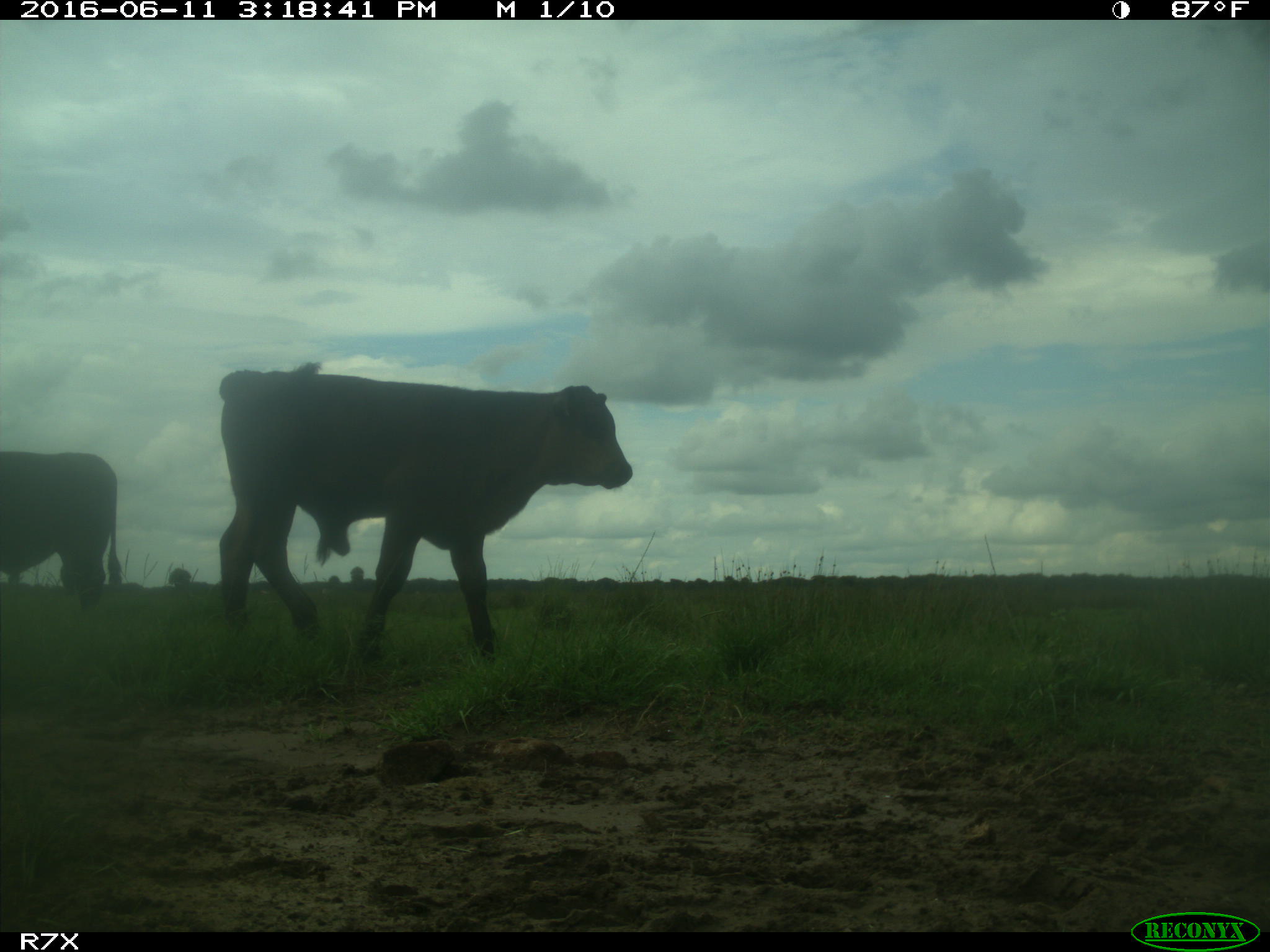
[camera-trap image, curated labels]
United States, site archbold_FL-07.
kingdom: Animalia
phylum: Chordata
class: Mammalia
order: Artiodactyla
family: Bovidae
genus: Bos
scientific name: Bos taurus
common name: domestic cow